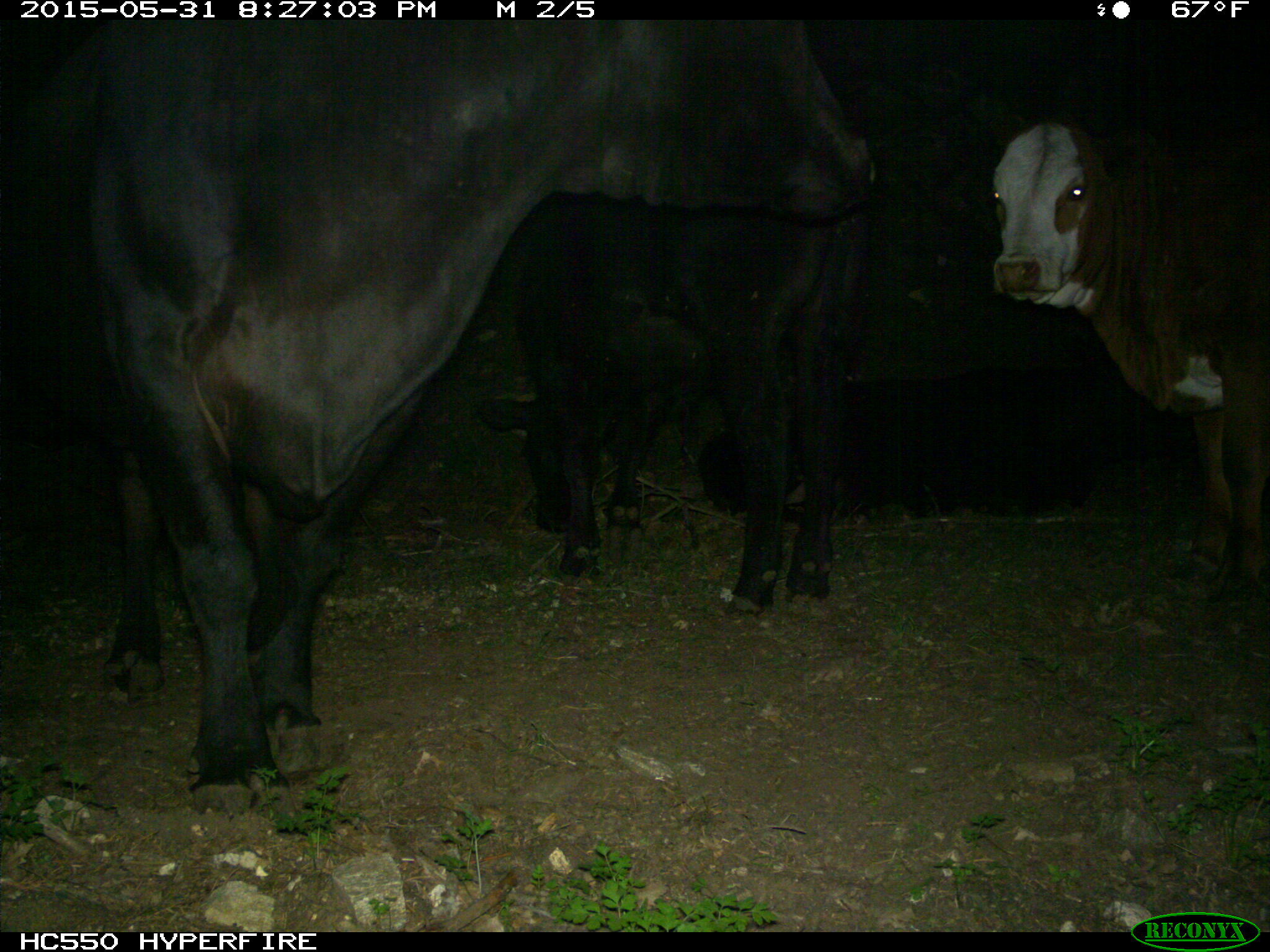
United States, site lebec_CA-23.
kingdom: Animalia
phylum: Chordata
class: Mammalia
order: Artiodactyla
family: Bovidae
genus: Bos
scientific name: Bos taurus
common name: domestic cow